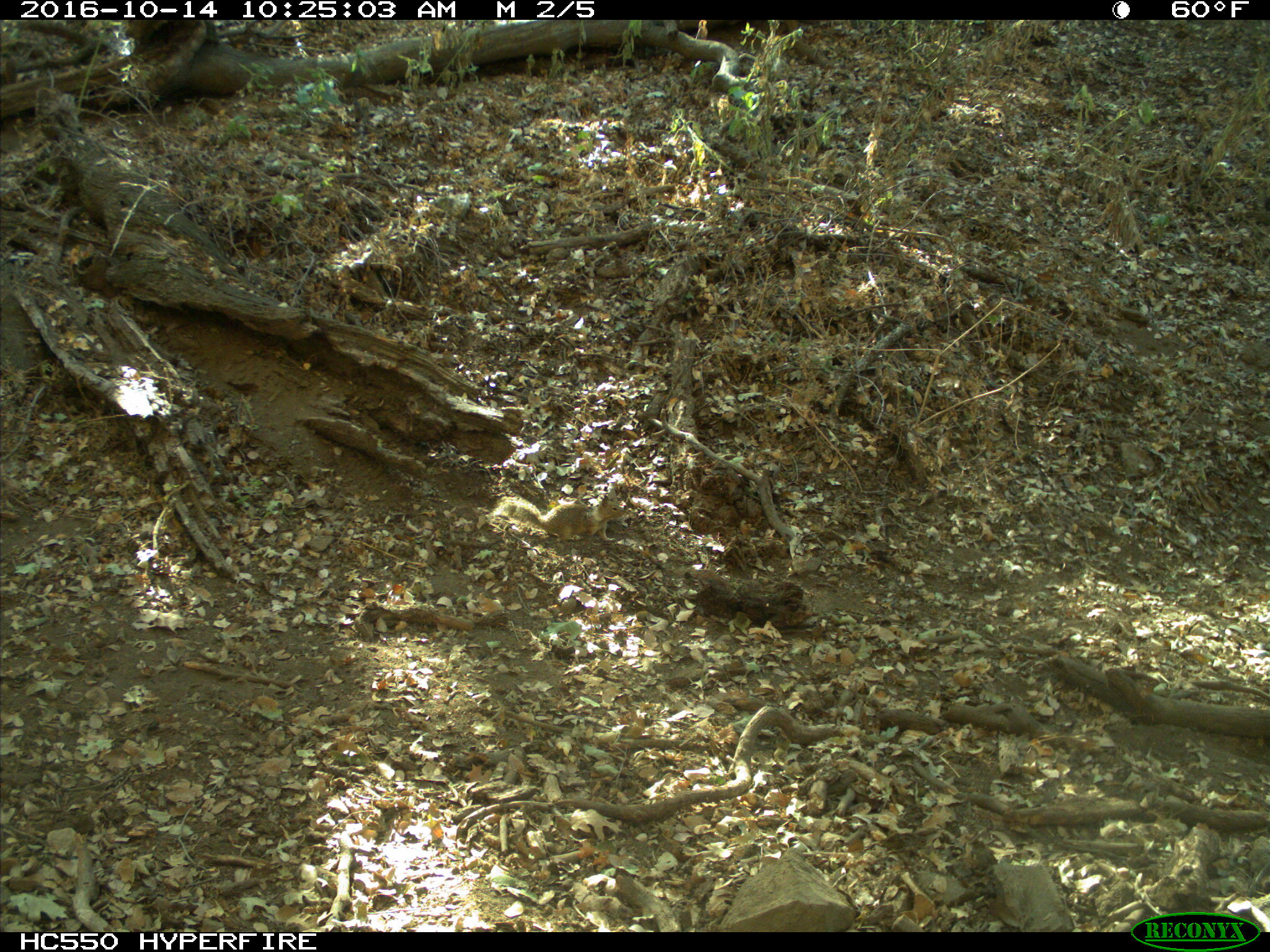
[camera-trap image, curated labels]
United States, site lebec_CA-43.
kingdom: Animalia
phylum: Chordata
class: Mammalia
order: Rodentia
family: Sciuridae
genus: Otospermophilus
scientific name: Otospermophilus beecheyi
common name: california ground squirrel